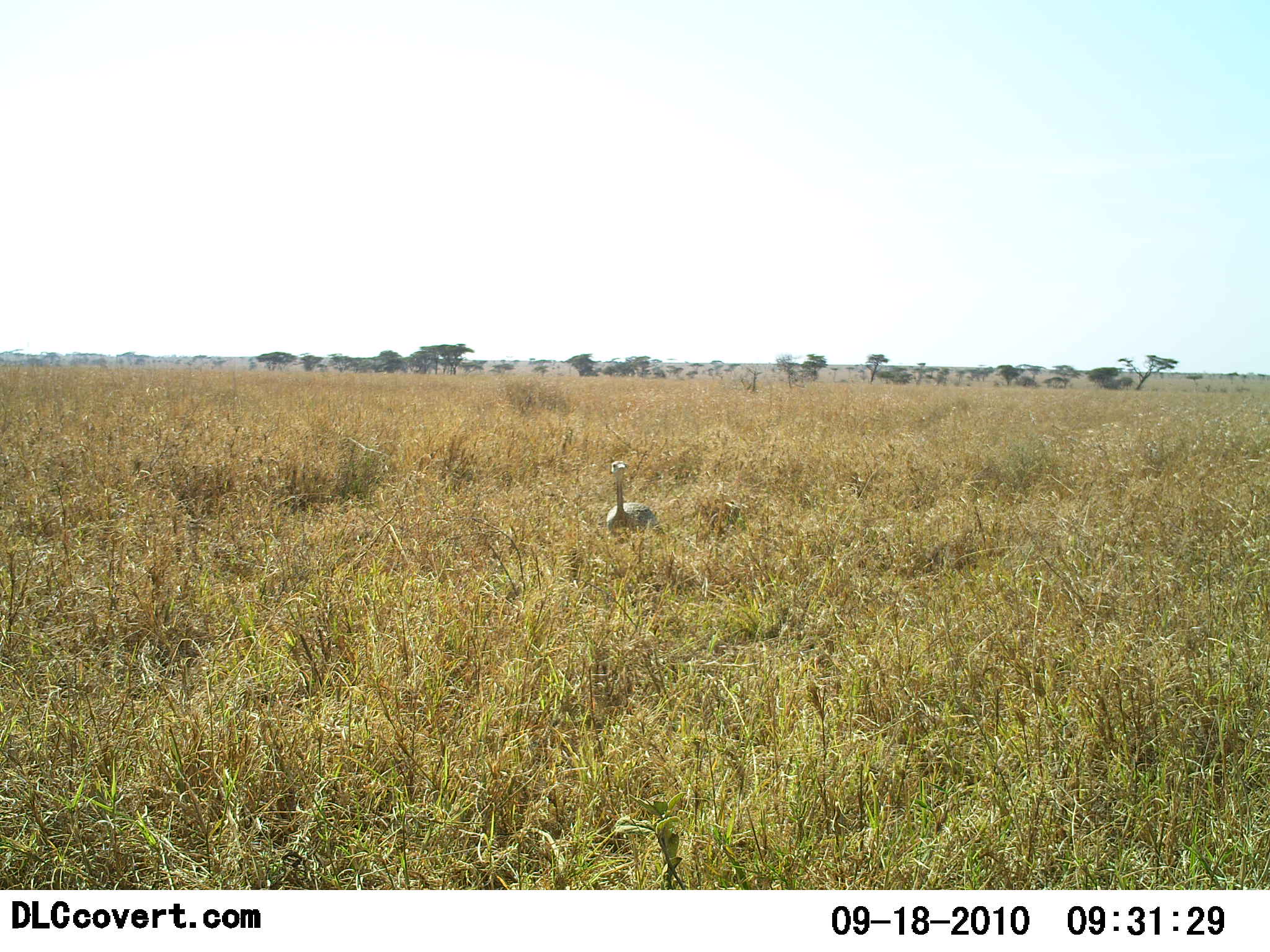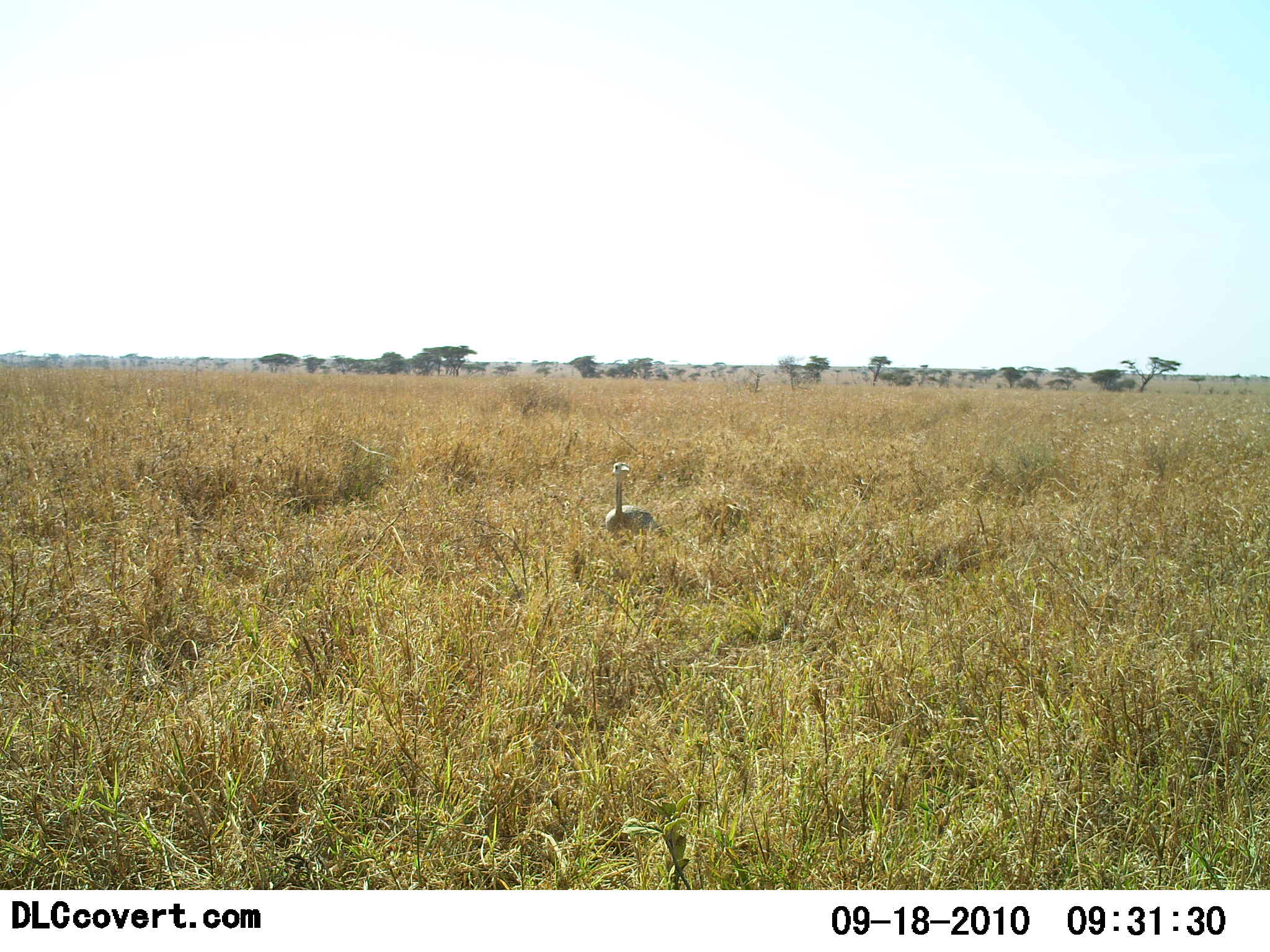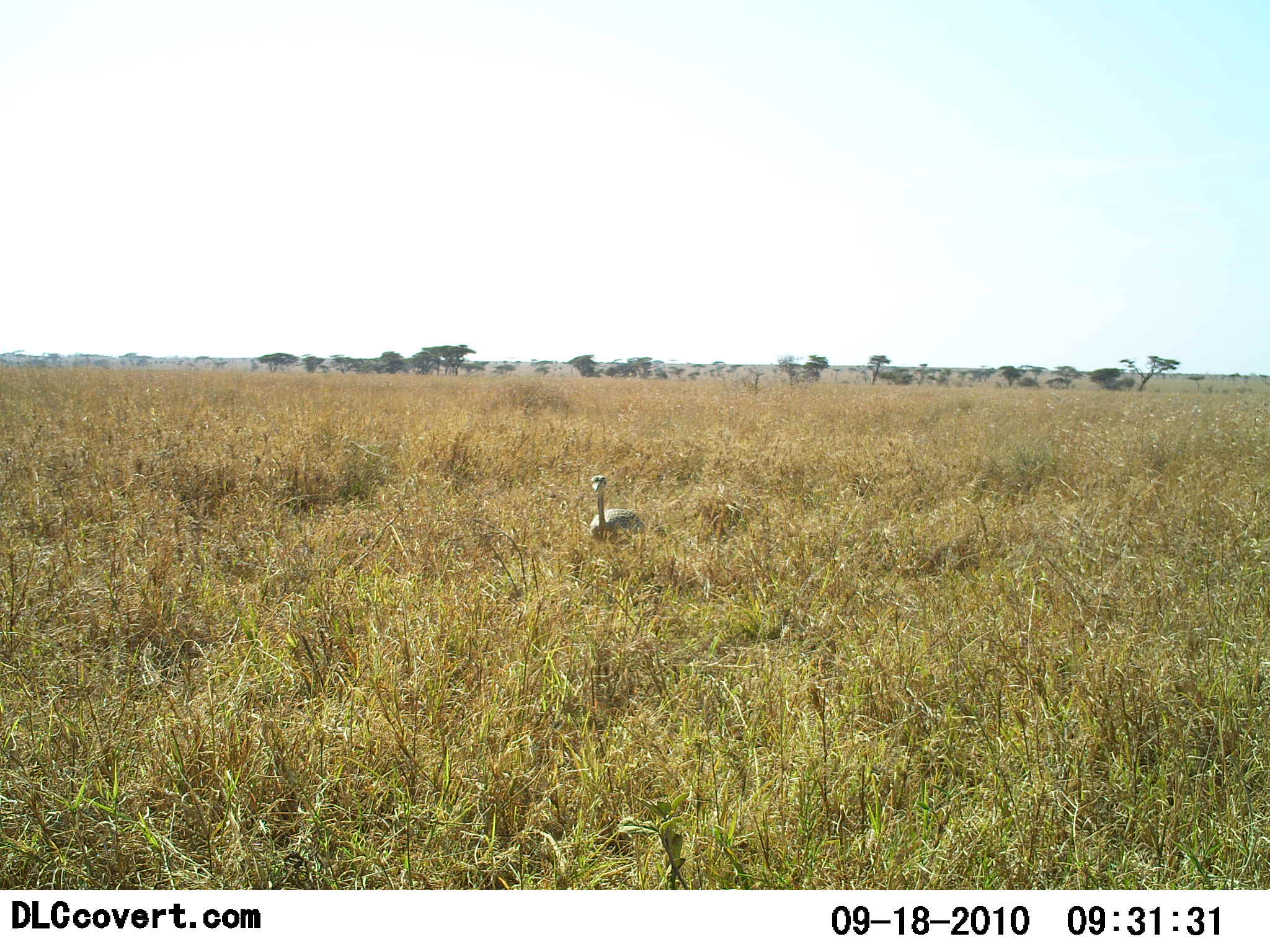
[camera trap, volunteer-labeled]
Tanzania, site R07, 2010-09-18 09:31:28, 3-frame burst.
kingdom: Animalia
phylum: Chordata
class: Aves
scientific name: Aves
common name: bird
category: otherbird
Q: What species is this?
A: Otherbird (bird) (Aves).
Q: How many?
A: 1.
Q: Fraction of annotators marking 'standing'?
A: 60%.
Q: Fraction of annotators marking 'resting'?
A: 0%.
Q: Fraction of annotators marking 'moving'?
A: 47%.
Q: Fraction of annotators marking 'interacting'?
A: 0%.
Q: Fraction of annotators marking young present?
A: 0%.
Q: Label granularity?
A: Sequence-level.